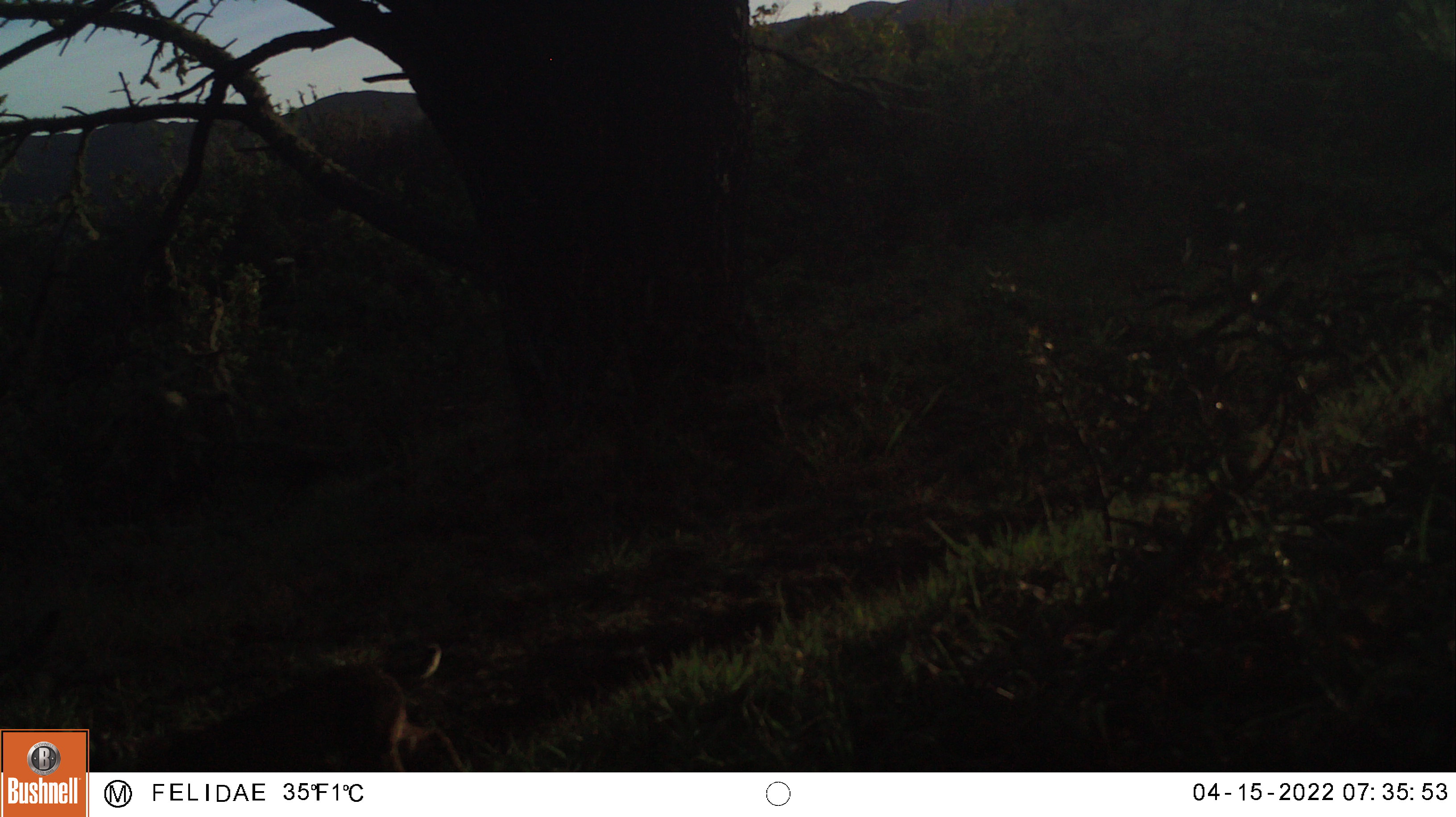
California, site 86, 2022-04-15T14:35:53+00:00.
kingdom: Animalia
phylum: Chordata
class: Mammalia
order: Carnivora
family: Felidae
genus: Lynx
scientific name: Lynx rufus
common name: bobcat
Bobcat (Lynx rufus).